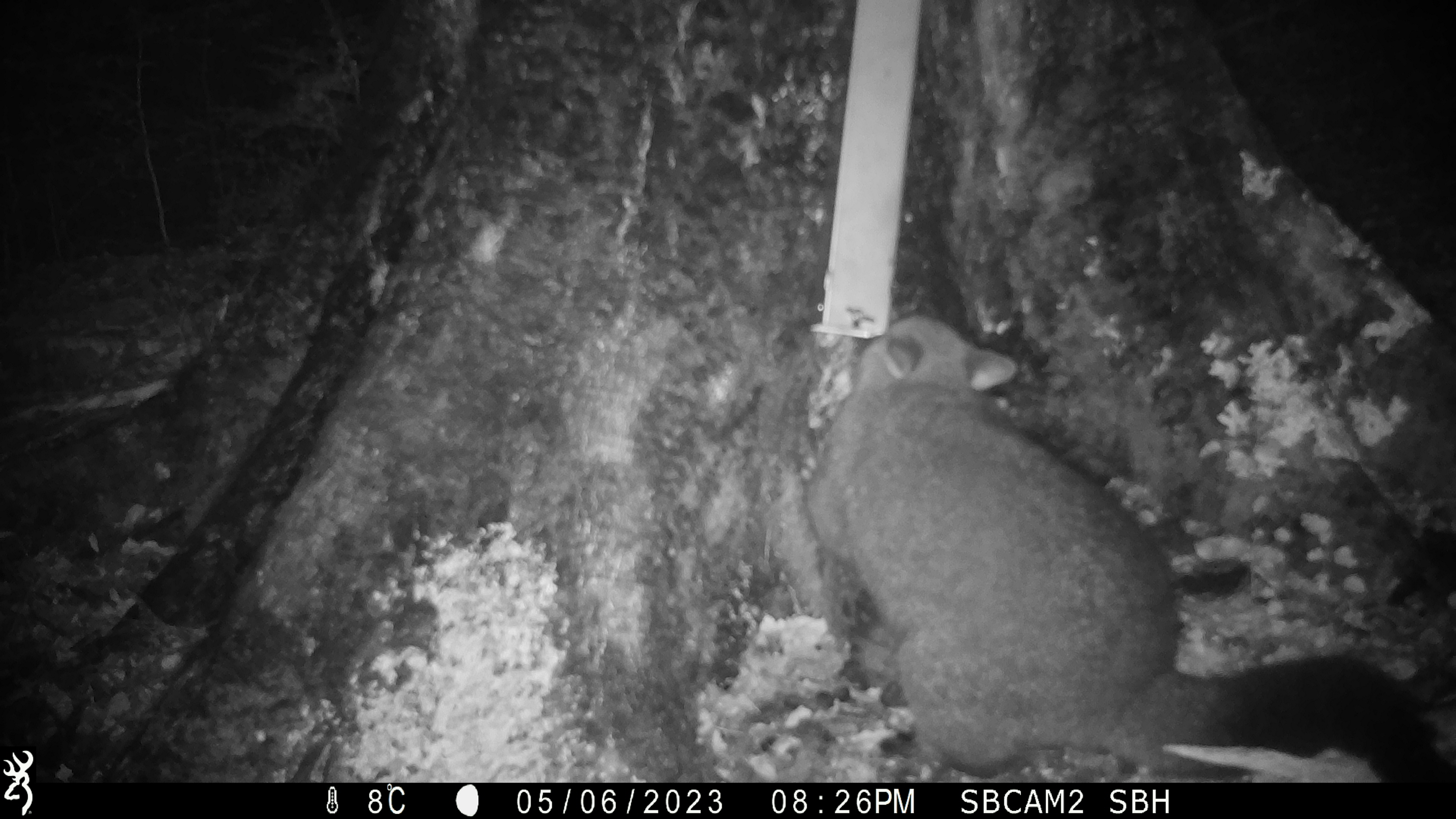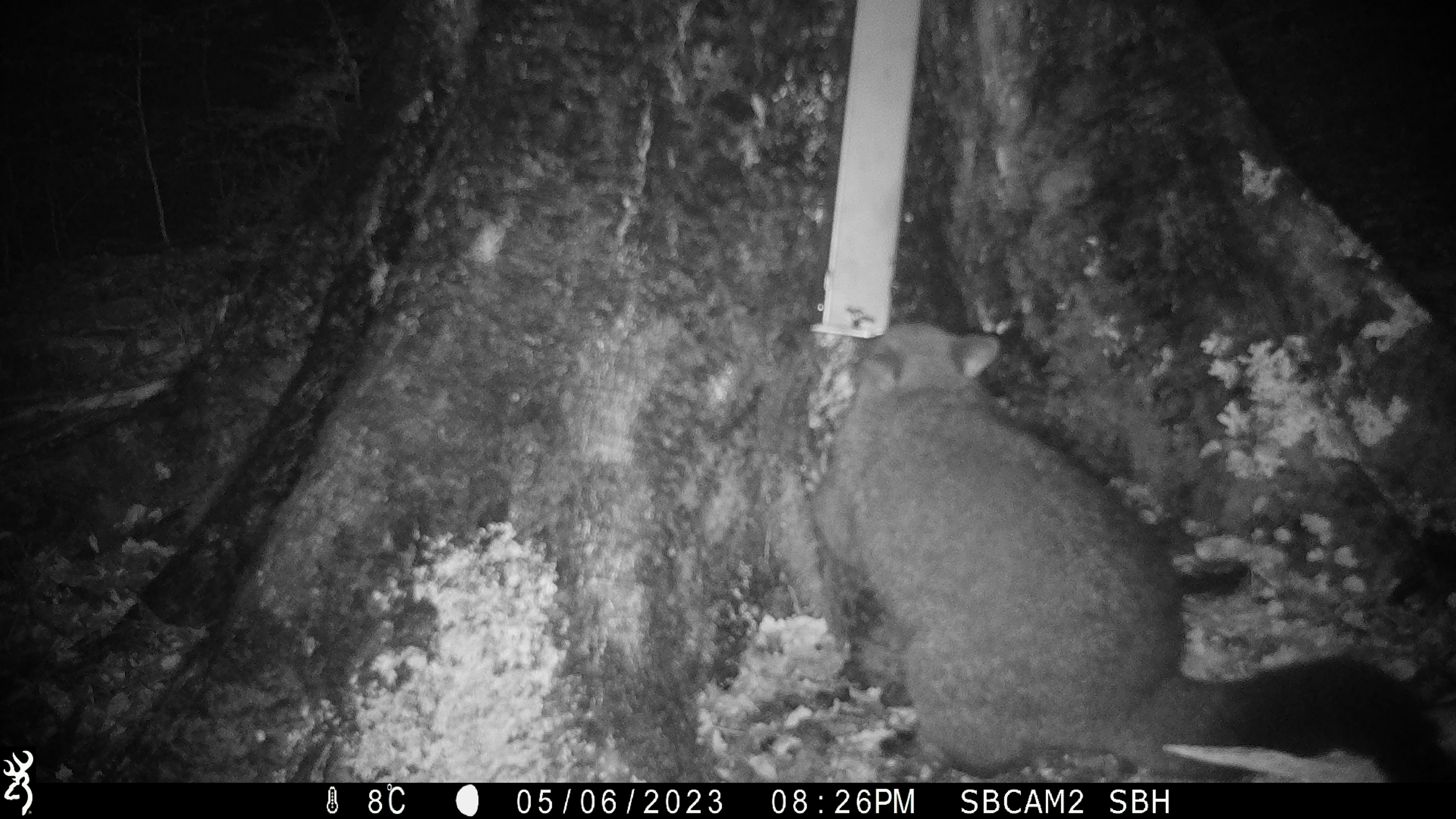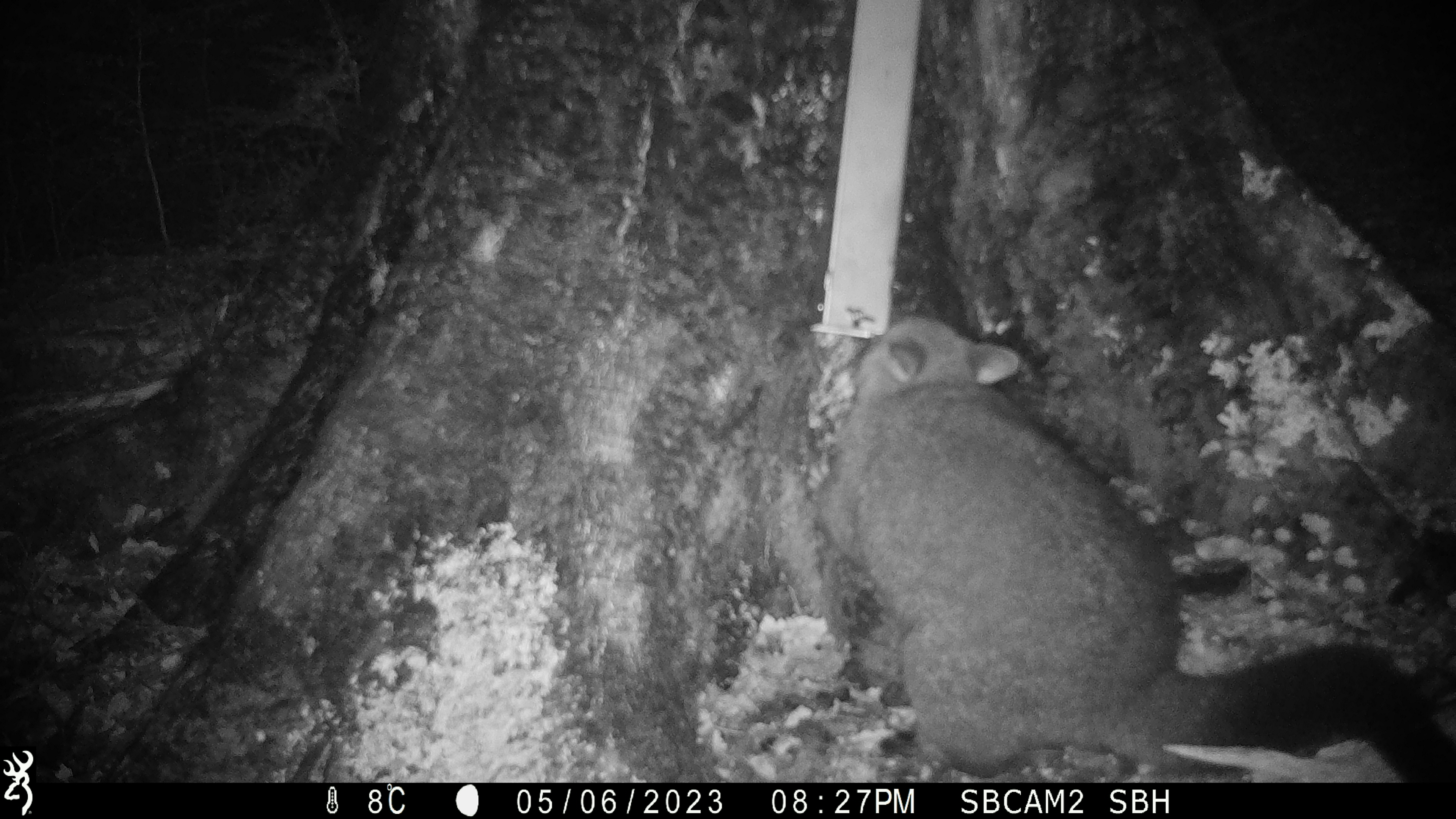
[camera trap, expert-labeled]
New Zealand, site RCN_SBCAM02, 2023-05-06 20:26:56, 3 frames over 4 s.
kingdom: Animalia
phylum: Chordata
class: Mammalia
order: Diprotodontia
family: Phalangeridae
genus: Trichosurus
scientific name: Trichosurus vulpecula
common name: common brushtail possum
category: possum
Possum (common brushtail possum) (Trichosurus vulpecula).